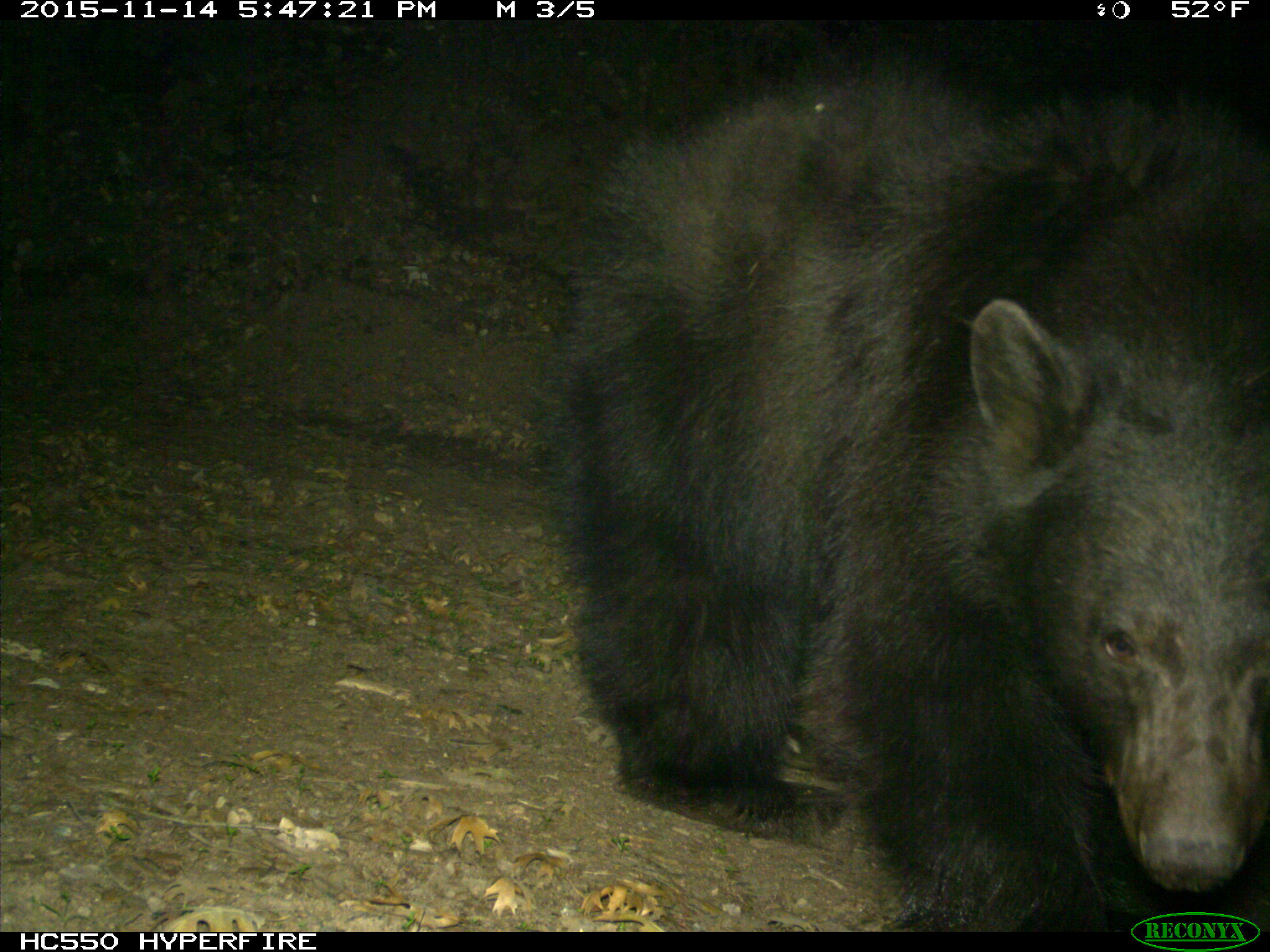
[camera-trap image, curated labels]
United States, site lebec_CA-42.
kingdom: Animalia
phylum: Chordata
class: Mammalia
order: Carnivora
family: Ursidae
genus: Ursus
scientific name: Ursus americanus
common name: american black bear